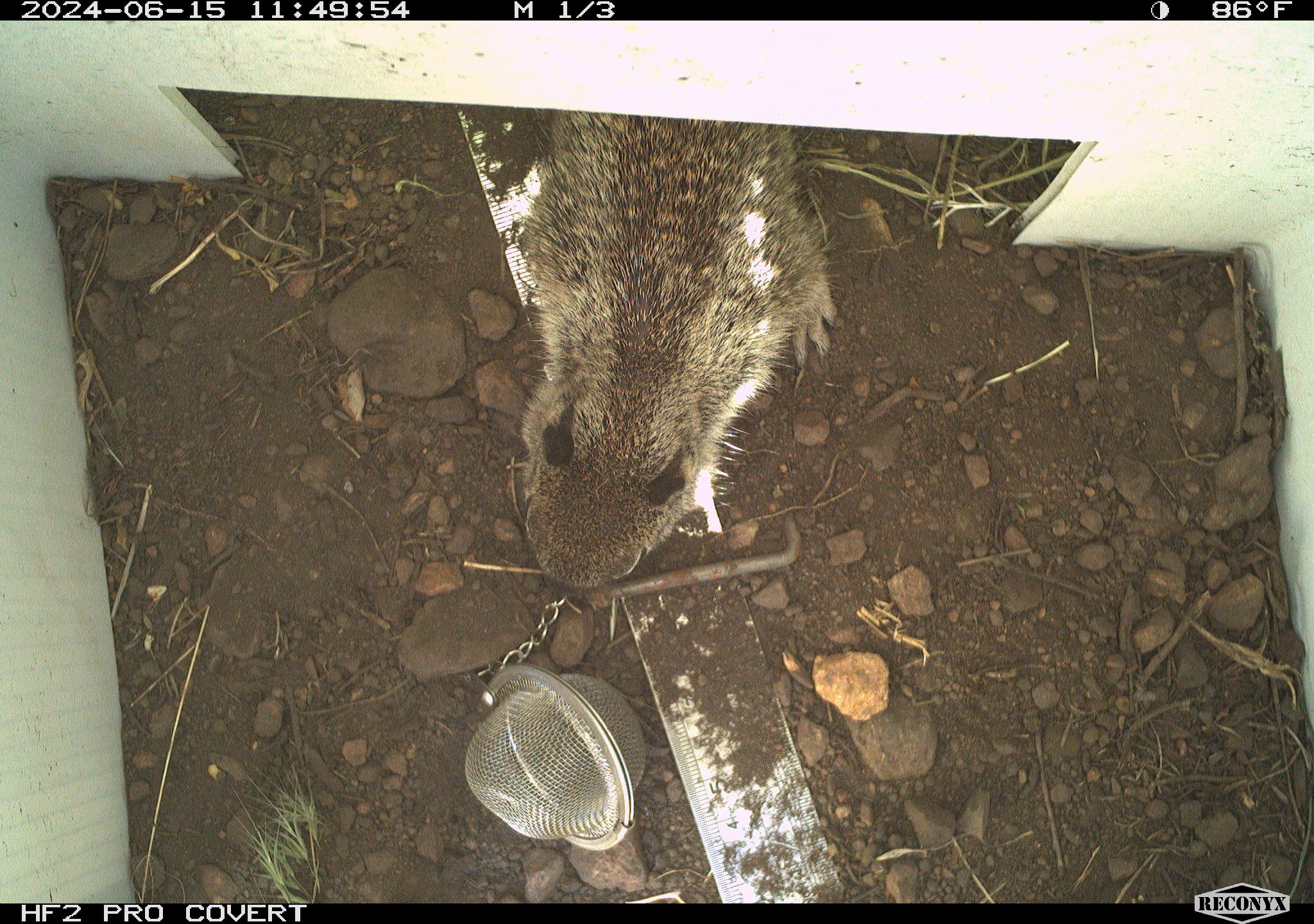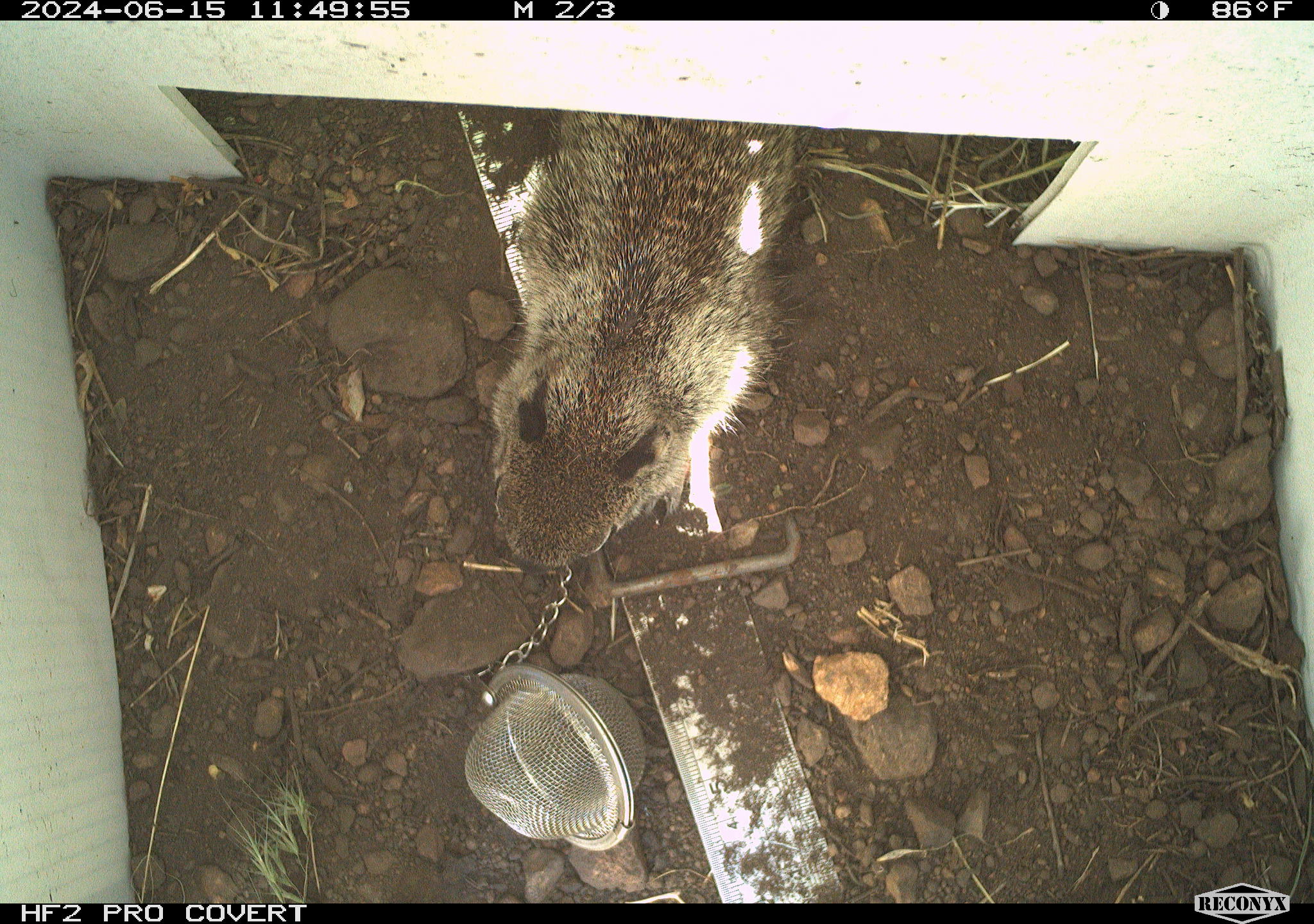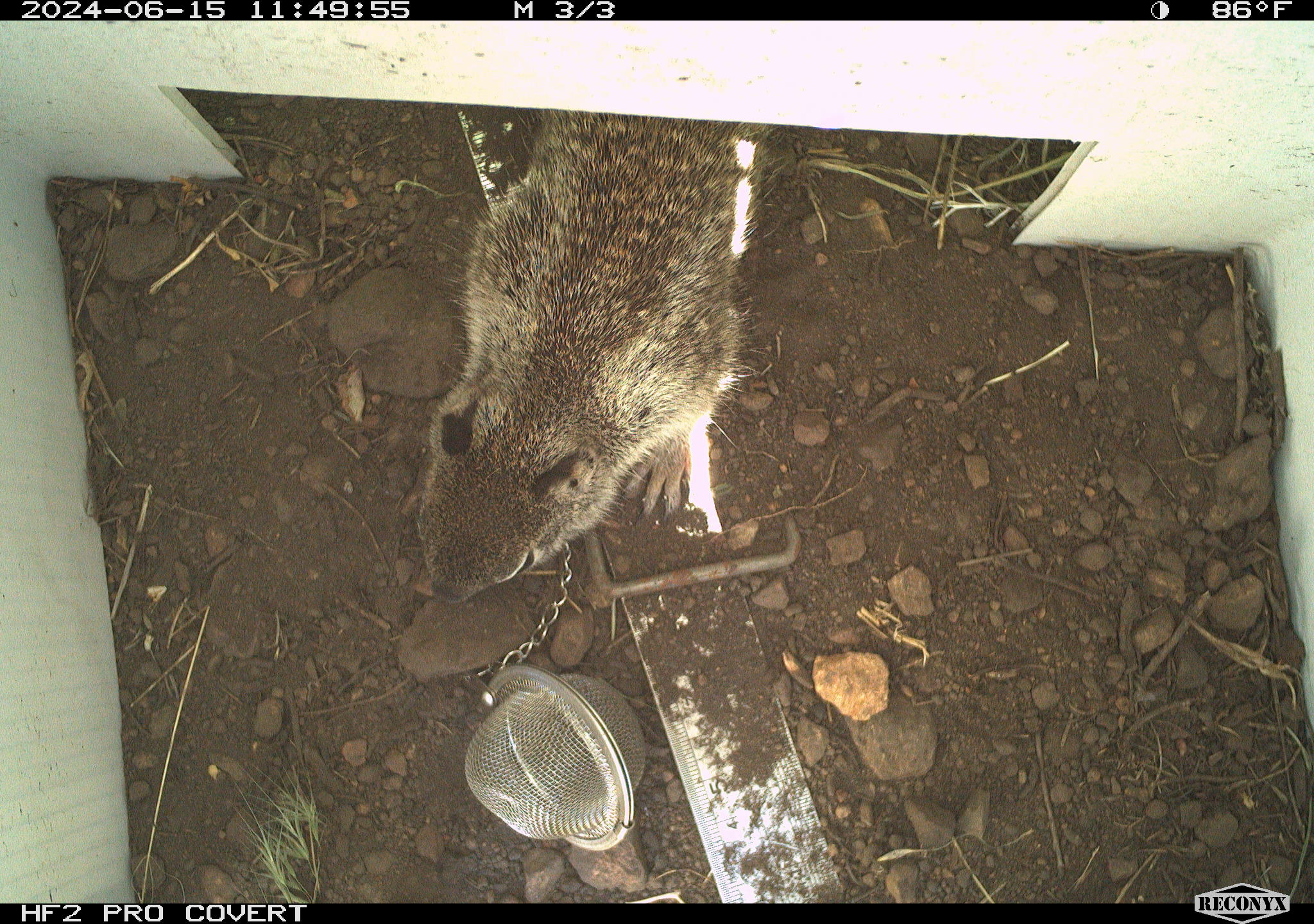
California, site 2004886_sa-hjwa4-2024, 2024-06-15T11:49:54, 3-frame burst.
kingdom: Animalia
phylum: Chordata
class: Mammalia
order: Rodentia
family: Sciuridae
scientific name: Sciuridae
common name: squirrels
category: sciuridae family